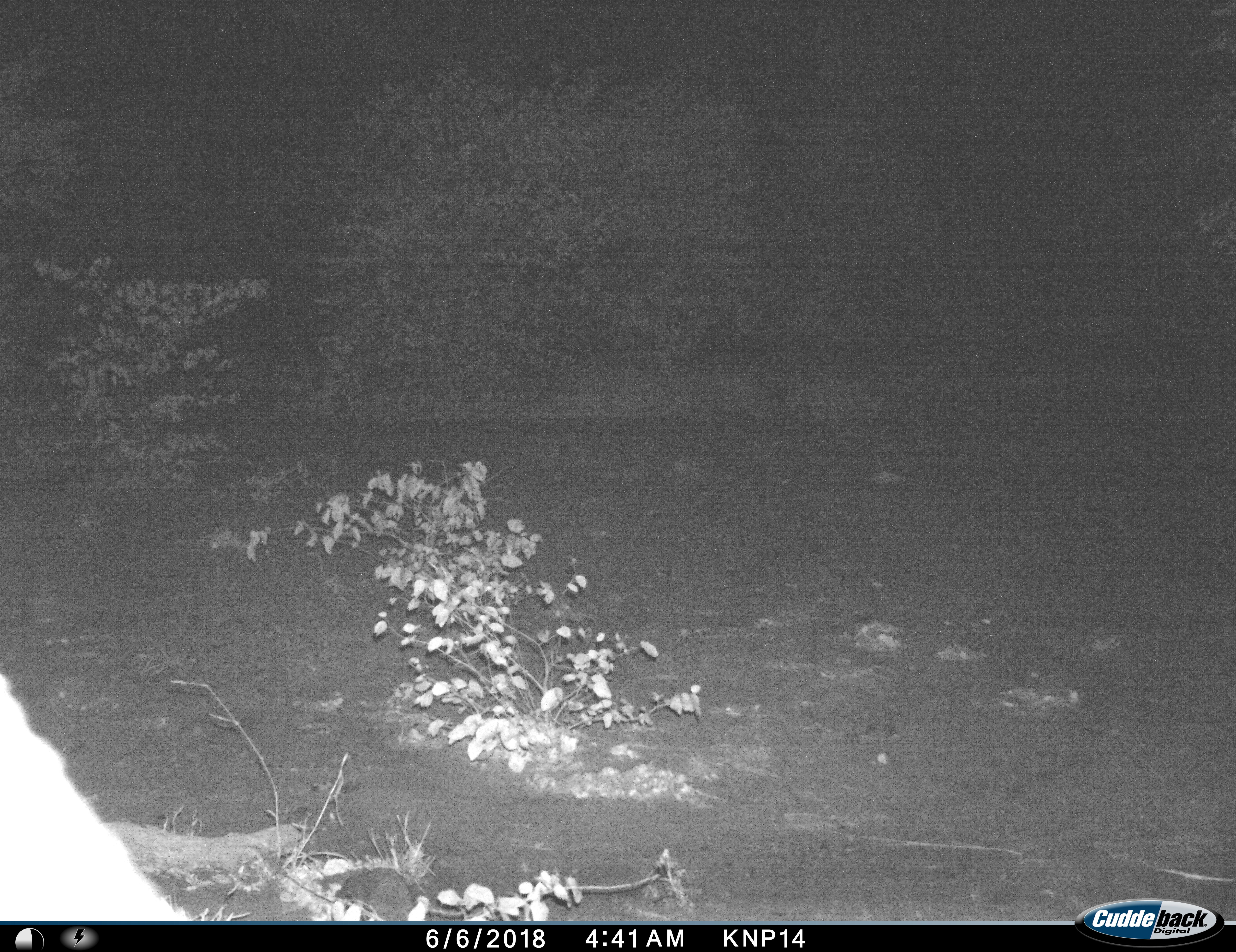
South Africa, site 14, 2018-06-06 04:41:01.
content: no animal present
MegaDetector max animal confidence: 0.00